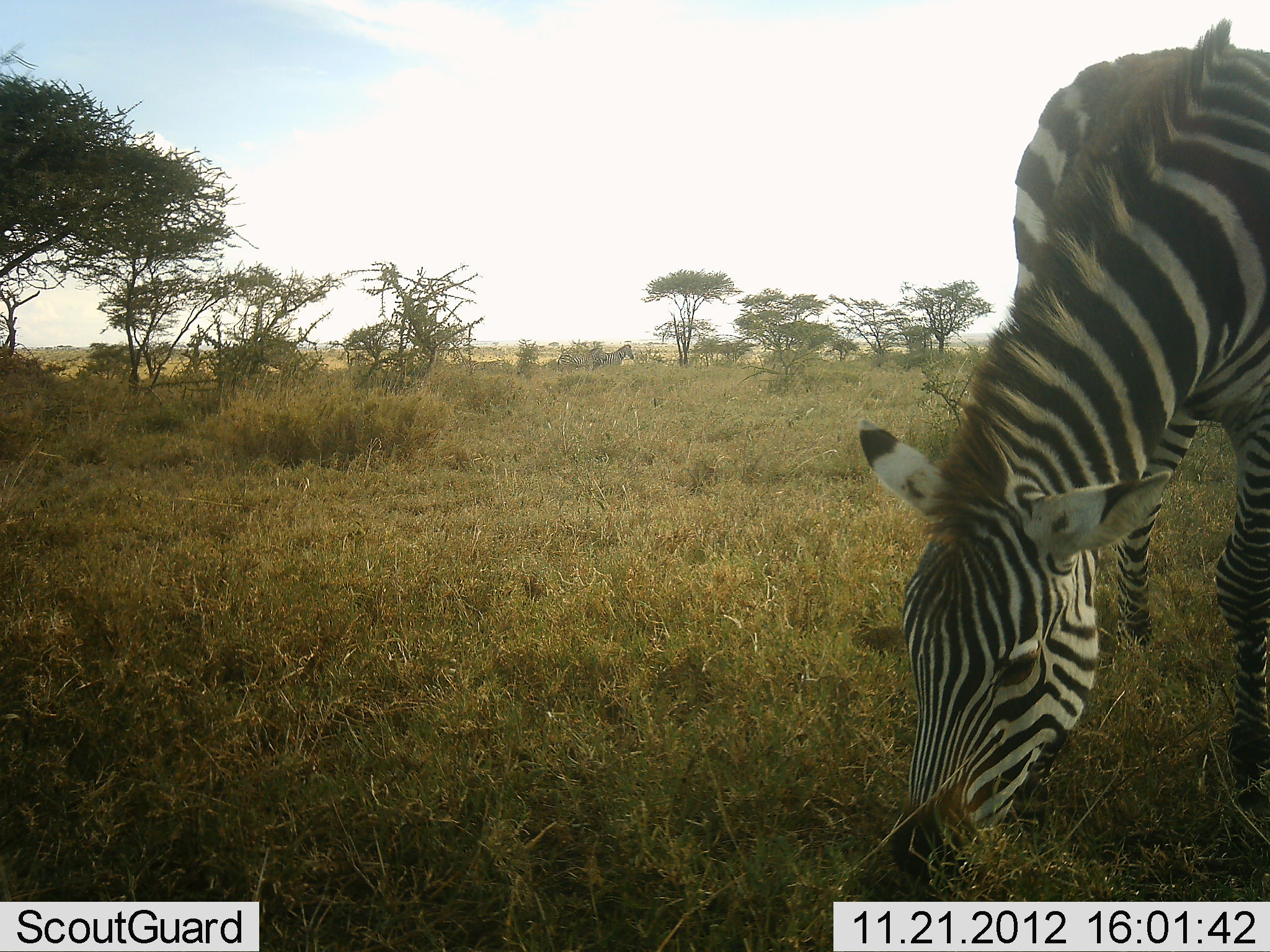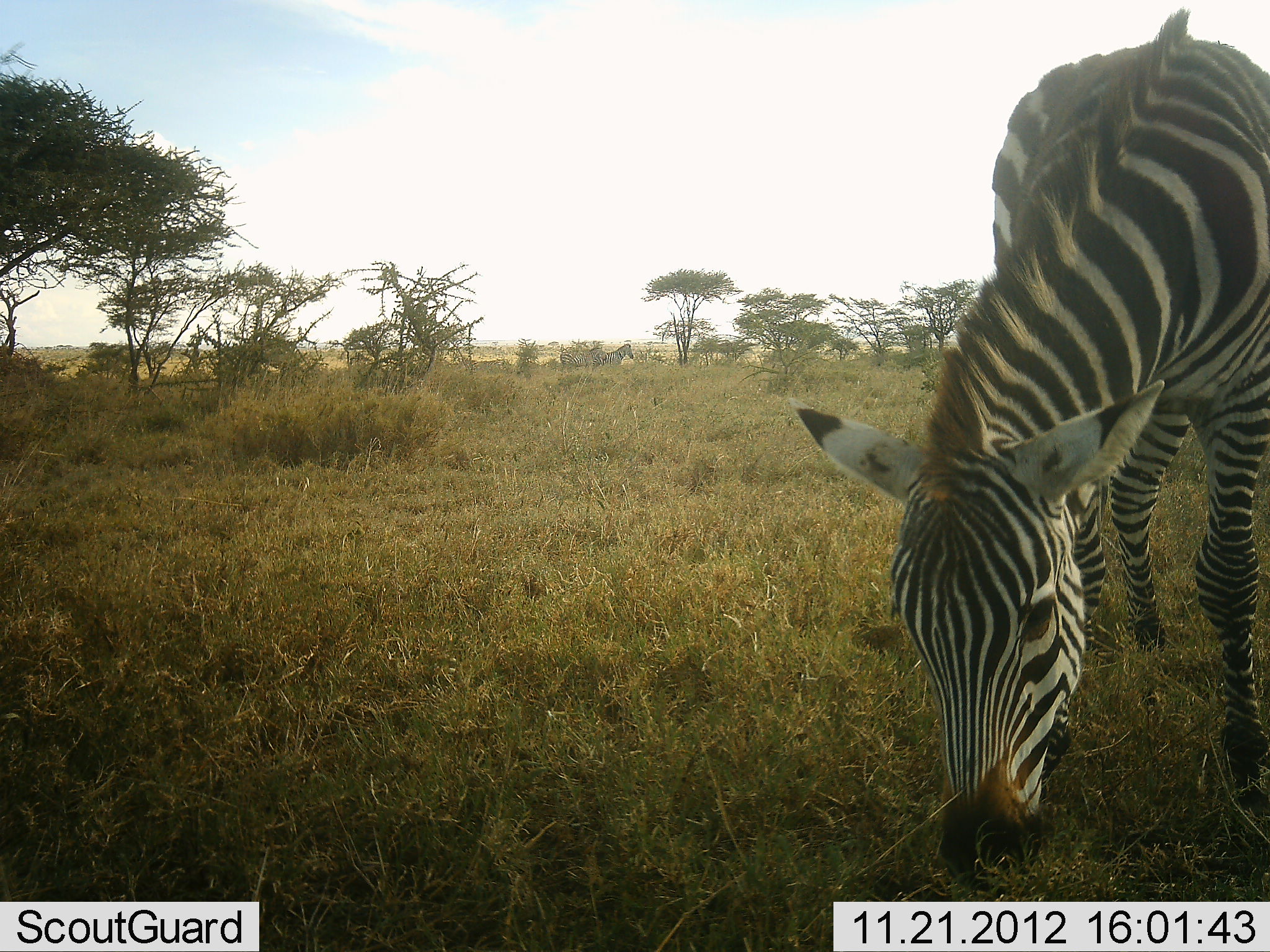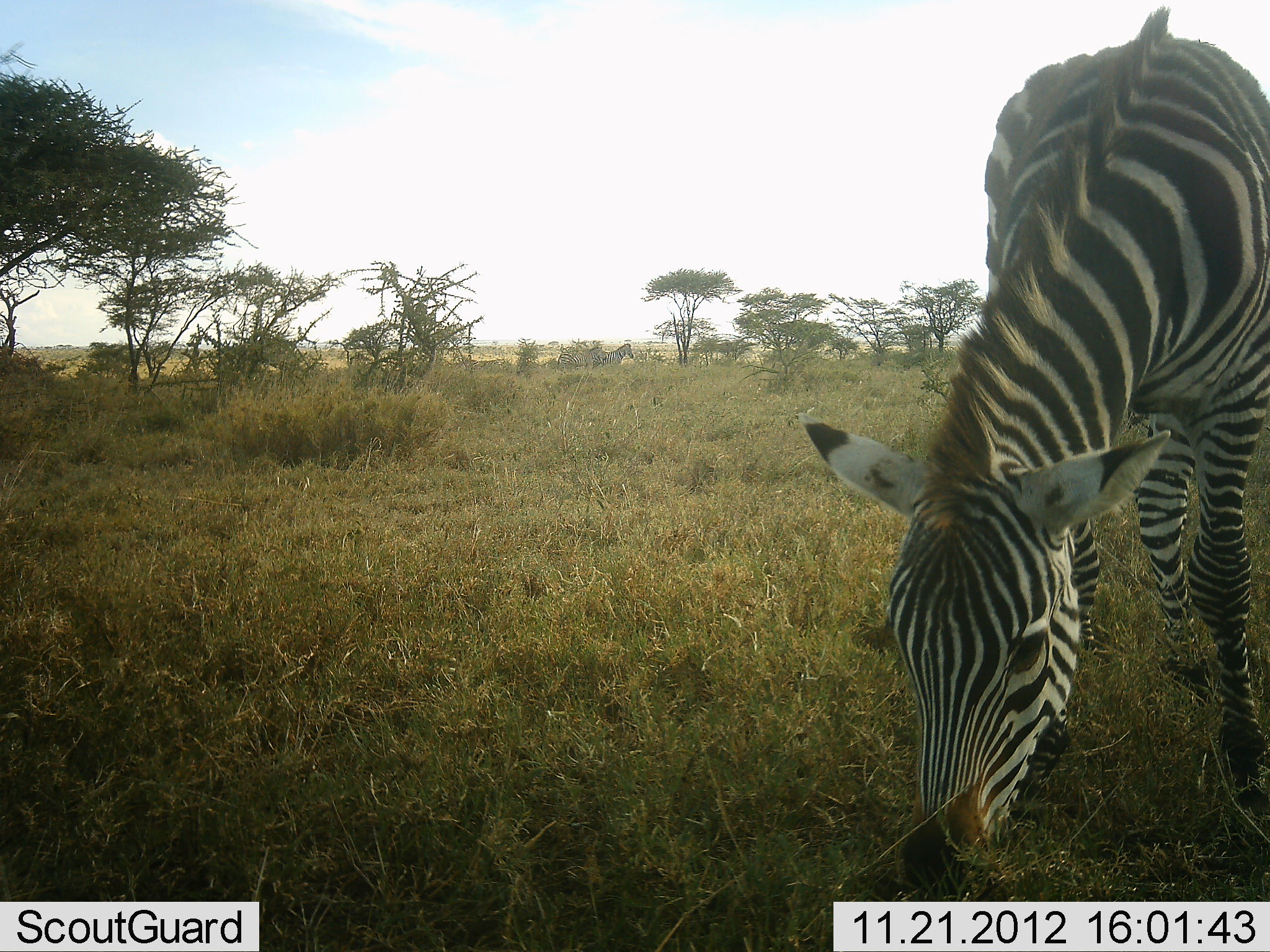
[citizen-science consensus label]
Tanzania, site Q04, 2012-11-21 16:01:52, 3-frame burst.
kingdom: Animalia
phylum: Chordata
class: Mammalia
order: Perissodactyla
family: Equidae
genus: Equus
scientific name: Equus quagga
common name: plains zebra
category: zebra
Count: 1.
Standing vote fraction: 30%.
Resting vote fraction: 0%.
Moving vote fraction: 0%.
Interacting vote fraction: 0%.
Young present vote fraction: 0%.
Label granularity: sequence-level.